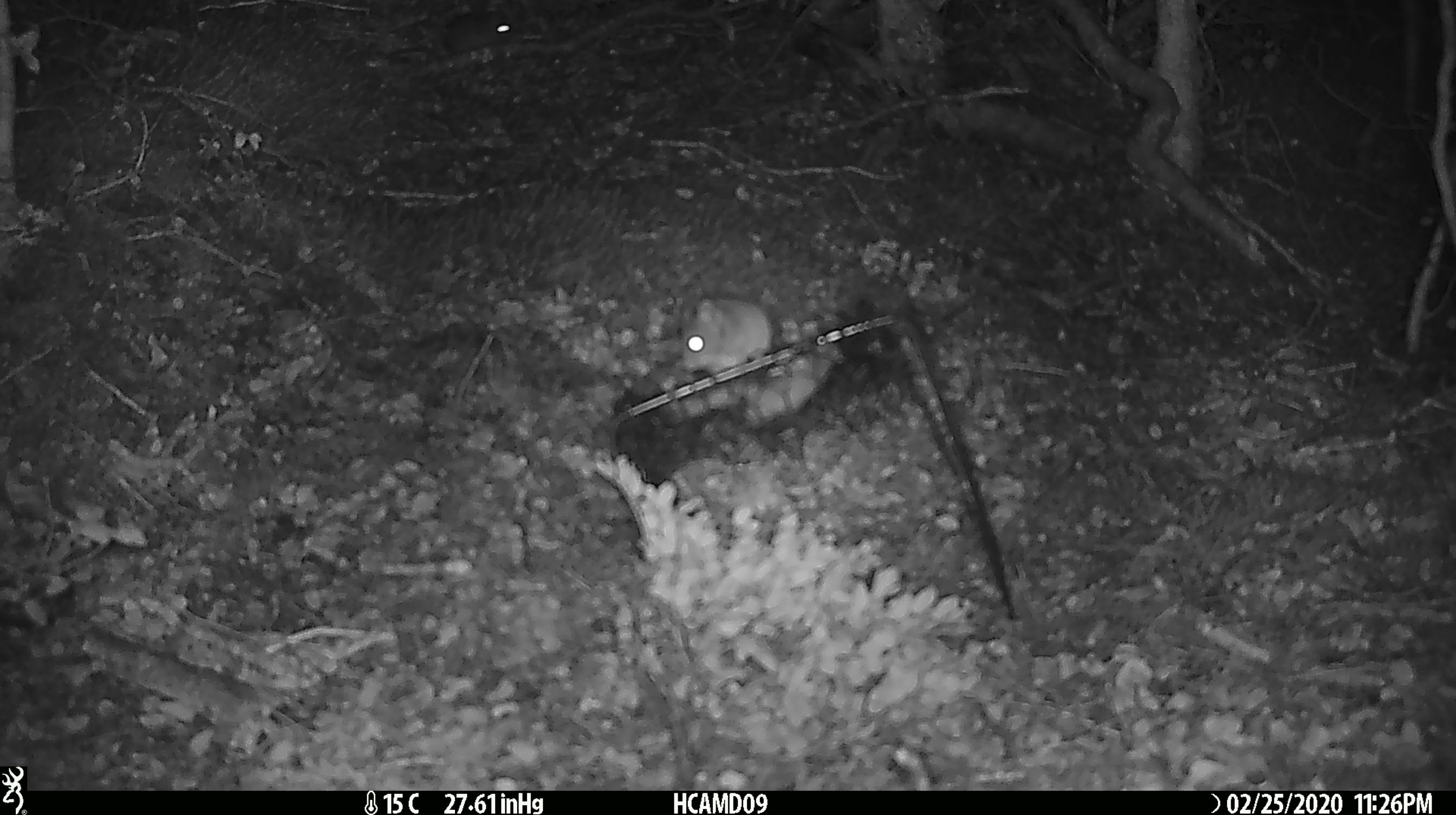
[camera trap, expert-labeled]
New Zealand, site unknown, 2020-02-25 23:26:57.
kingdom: Animalia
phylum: Chordata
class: Mammalia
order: Rodentia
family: Muridae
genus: Mus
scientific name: Mus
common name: mouse